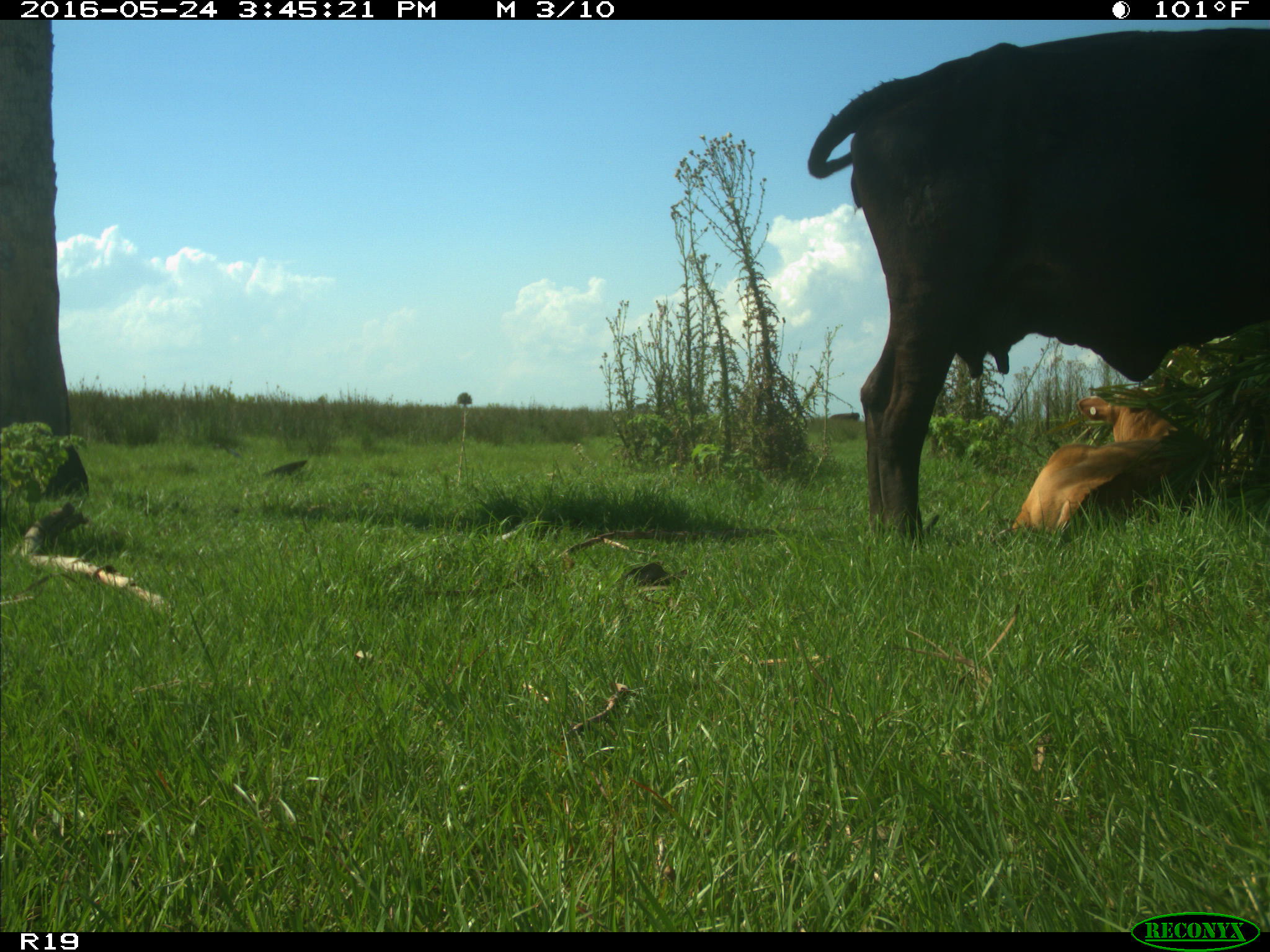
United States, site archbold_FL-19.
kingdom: Animalia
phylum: Chordata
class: Mammalia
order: Artiodactyla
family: Bovidae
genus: Bos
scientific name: Bos taurus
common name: domestic cow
Bos taurus (domestic cow).